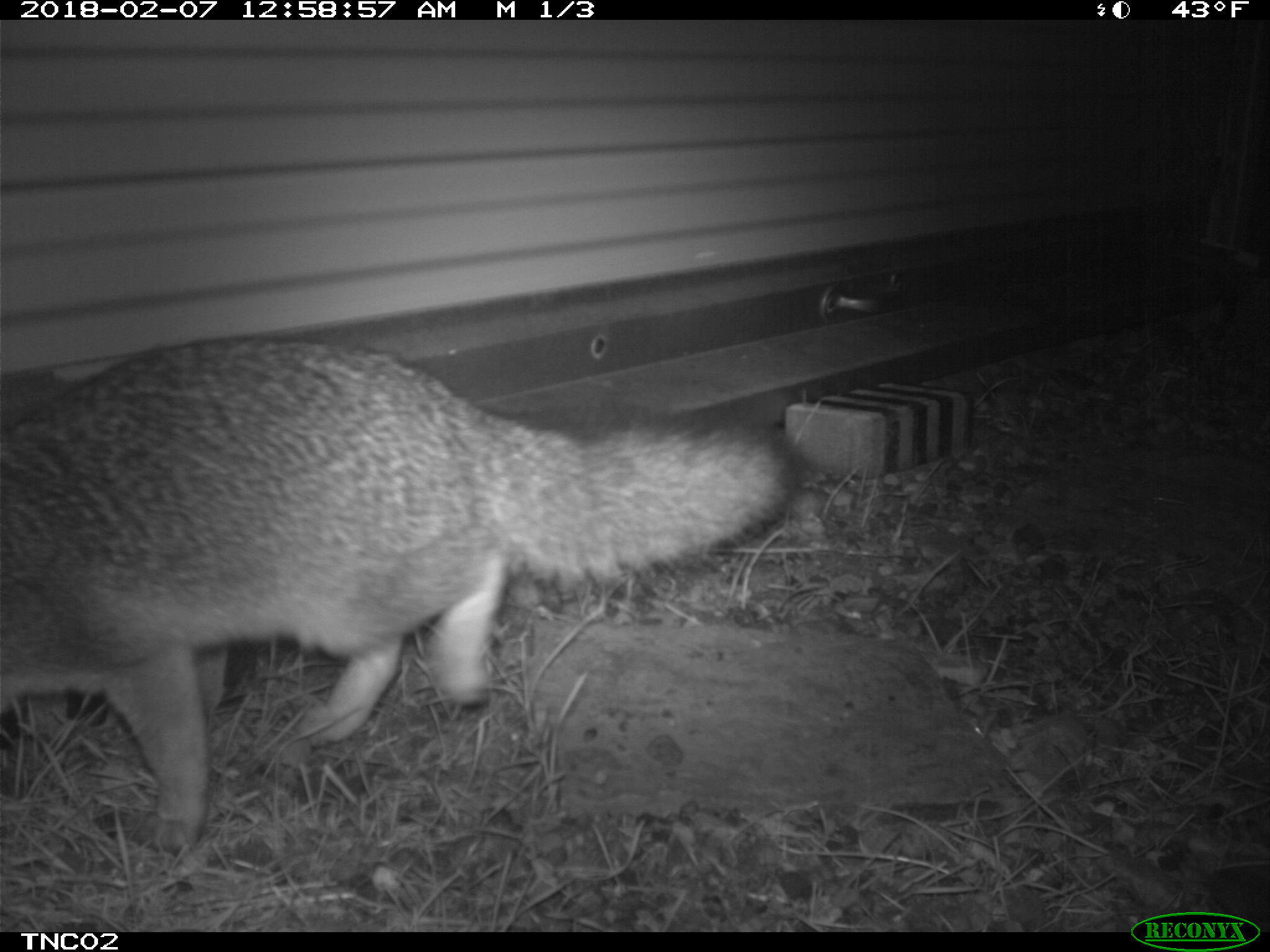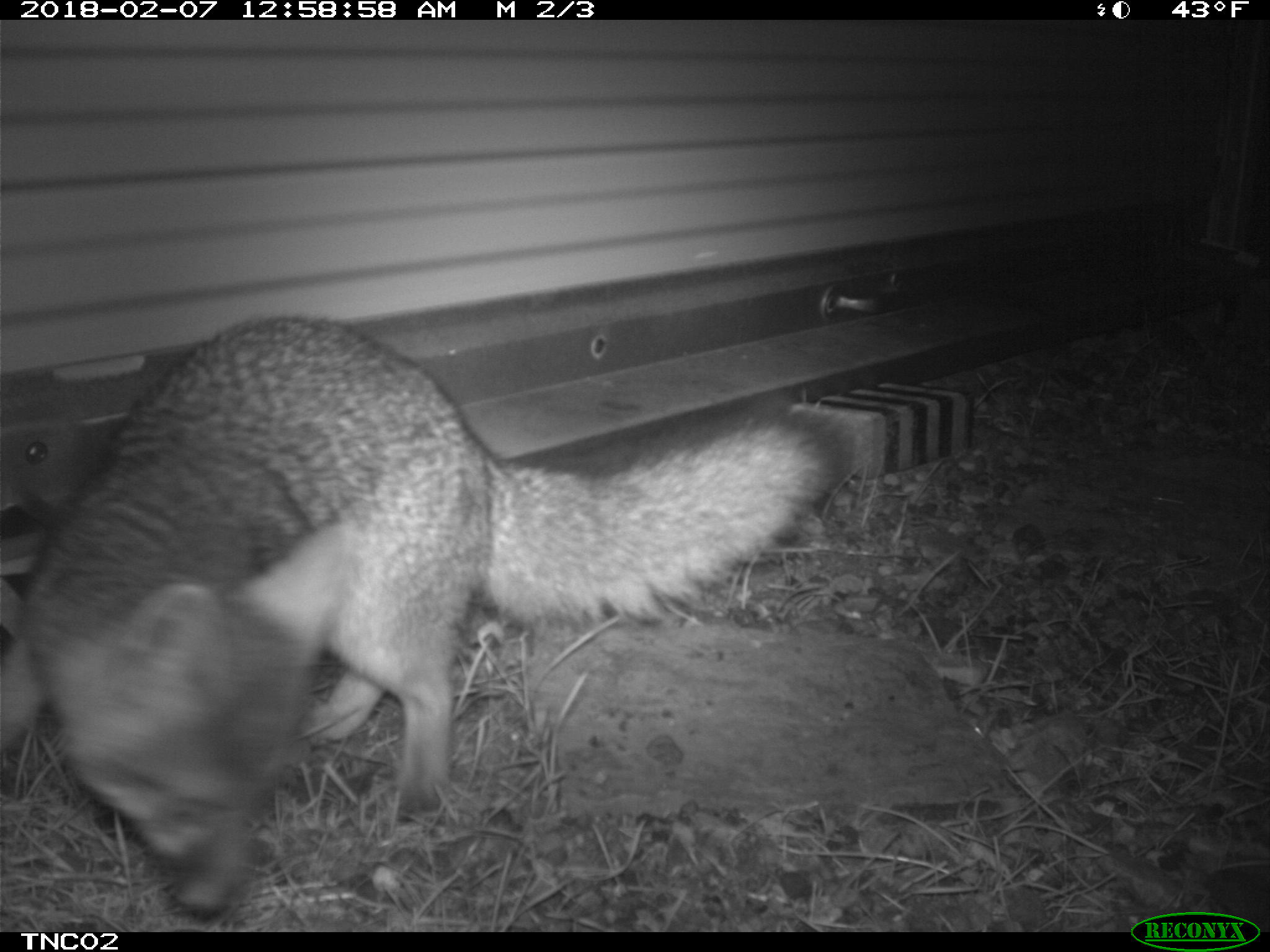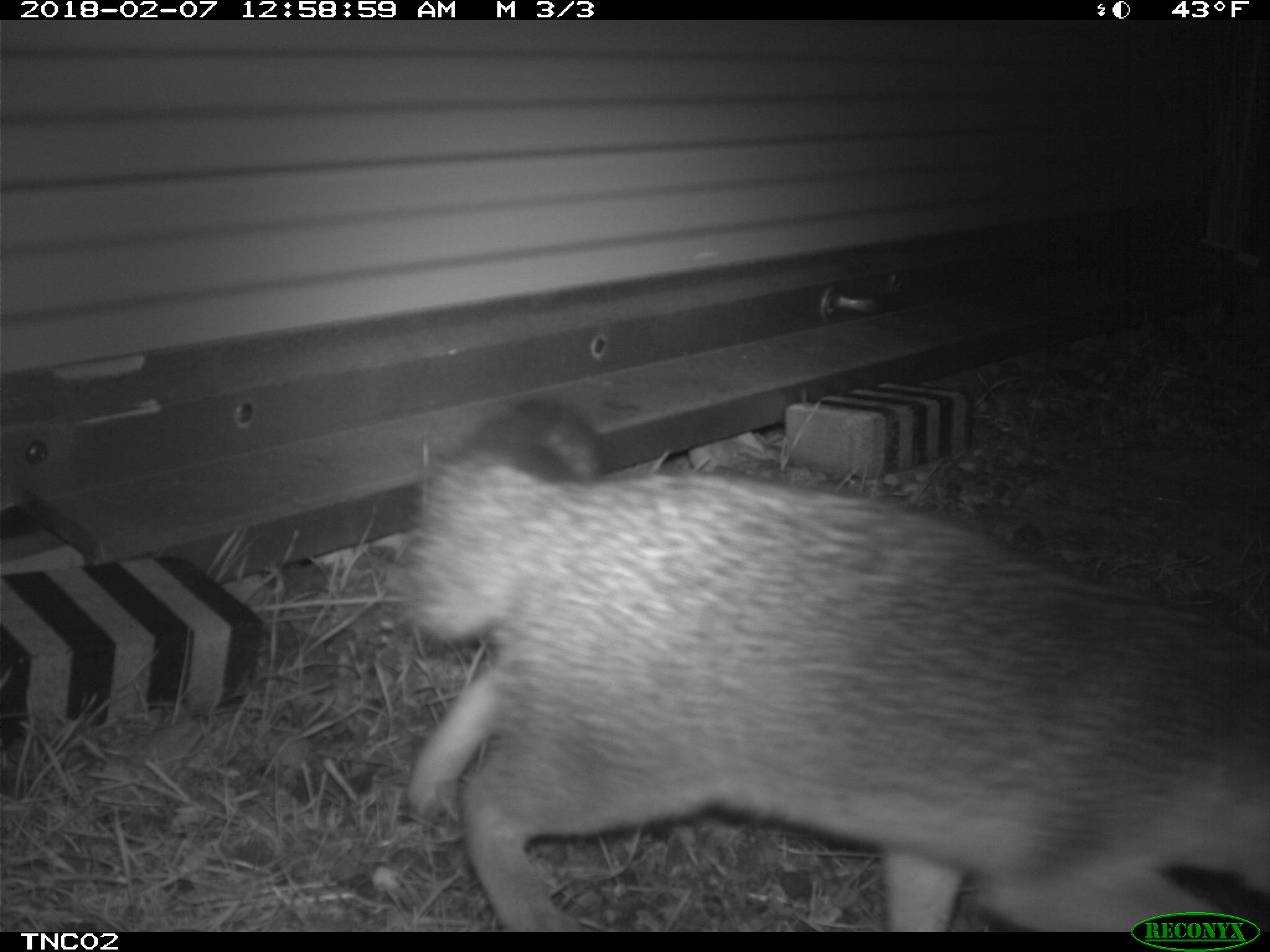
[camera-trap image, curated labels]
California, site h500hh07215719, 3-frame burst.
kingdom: Animalia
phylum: Chordata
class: Mammalia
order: Carnivora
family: Canidae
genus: Urocyon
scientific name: Urocyon littoralis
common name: island fox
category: fox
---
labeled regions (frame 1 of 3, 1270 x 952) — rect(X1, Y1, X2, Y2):
fox: rect(0, 335, 799, 854)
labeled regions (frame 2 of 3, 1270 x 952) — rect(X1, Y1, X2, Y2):
fox: rect(0, 315, 851, 921)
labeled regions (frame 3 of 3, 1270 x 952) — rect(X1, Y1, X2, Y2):
fox: rect(396, 392, 1269, 930)